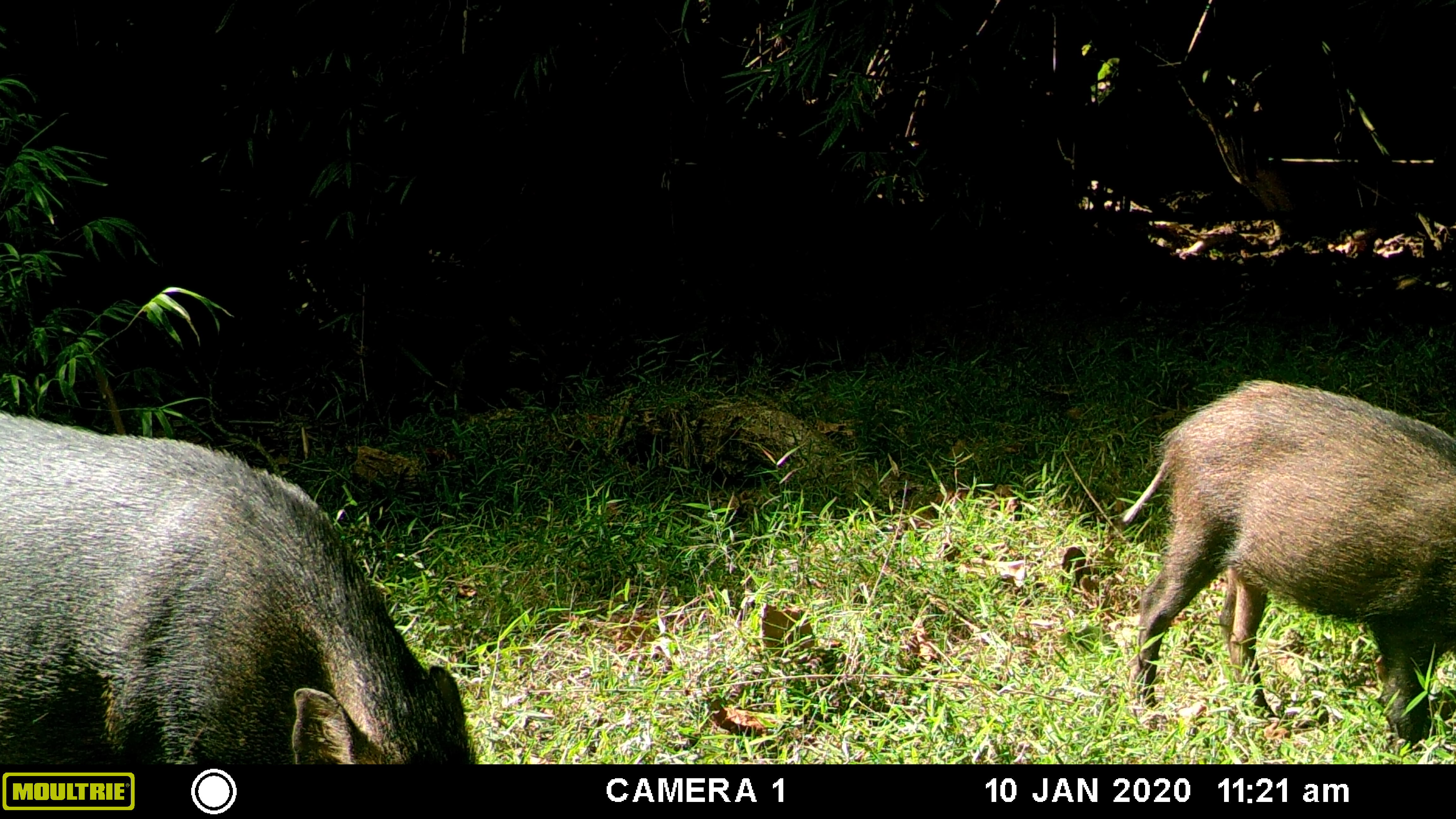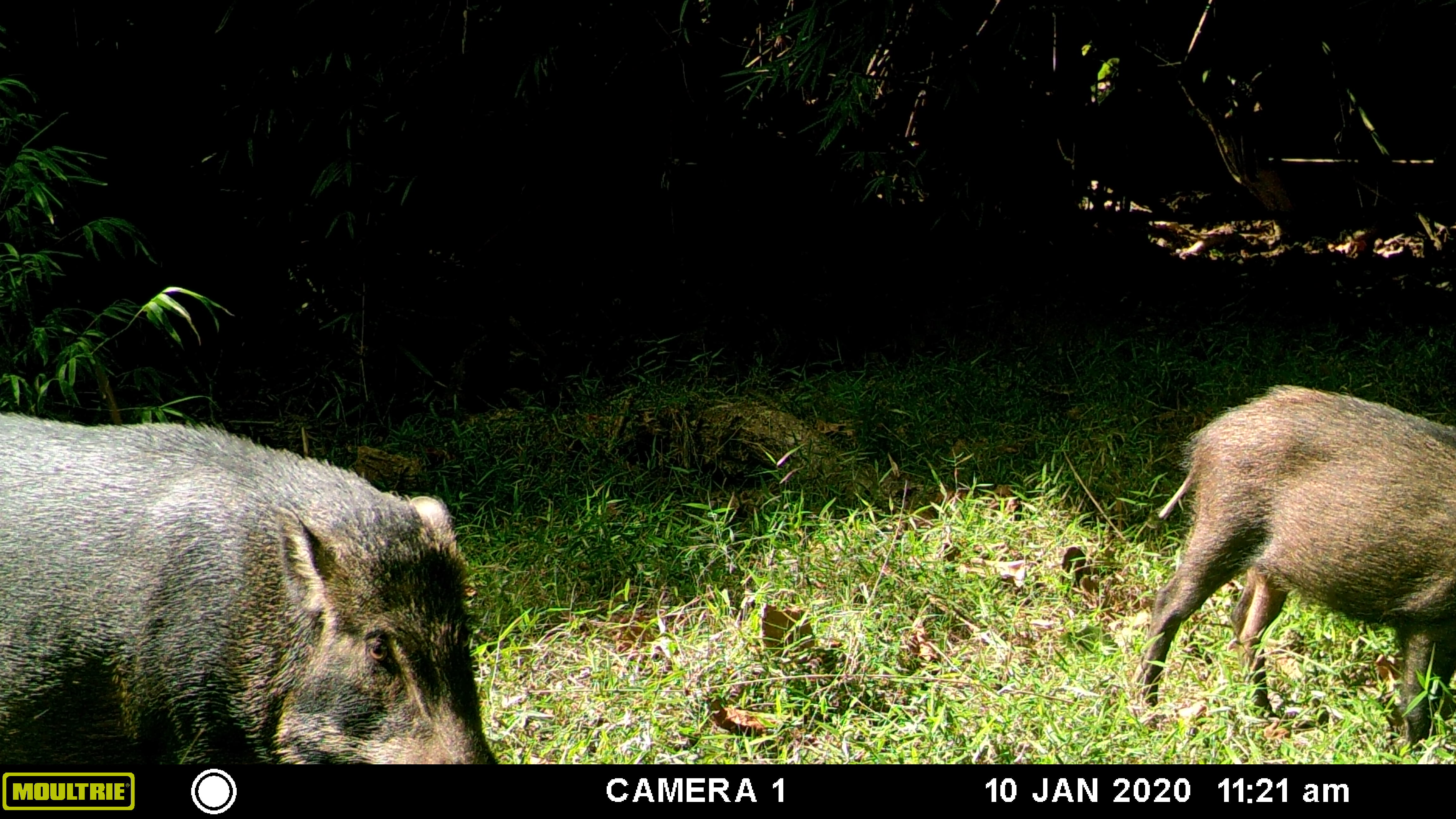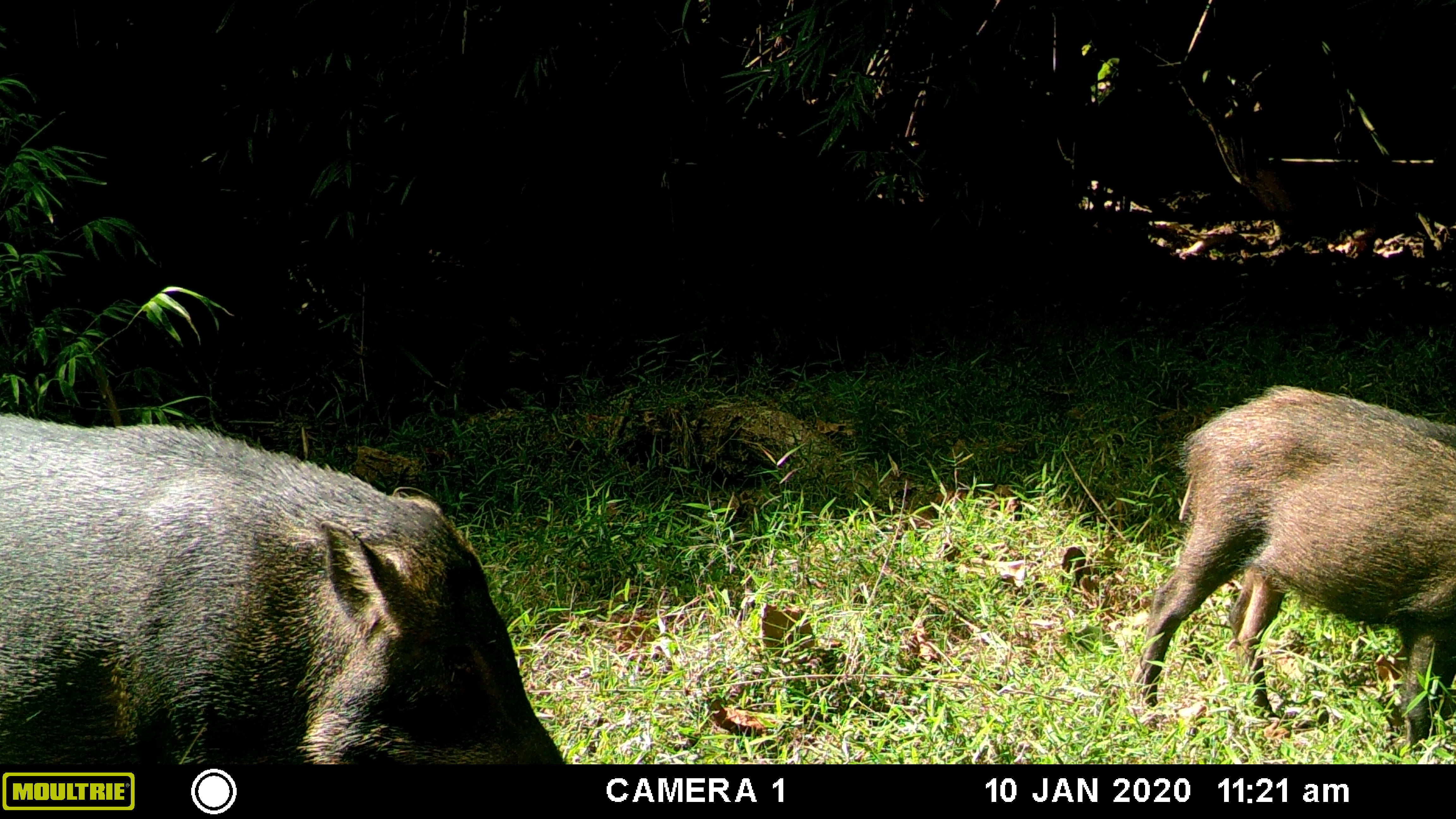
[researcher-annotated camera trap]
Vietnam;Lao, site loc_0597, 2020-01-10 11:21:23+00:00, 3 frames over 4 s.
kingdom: Animalia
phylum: Chordata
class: Mammalia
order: Artiodactyla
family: Suidae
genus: Sus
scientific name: Sus scrofa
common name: eurasian wild pig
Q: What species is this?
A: Eurasian wild pig (Sus scrofa).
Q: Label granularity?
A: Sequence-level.